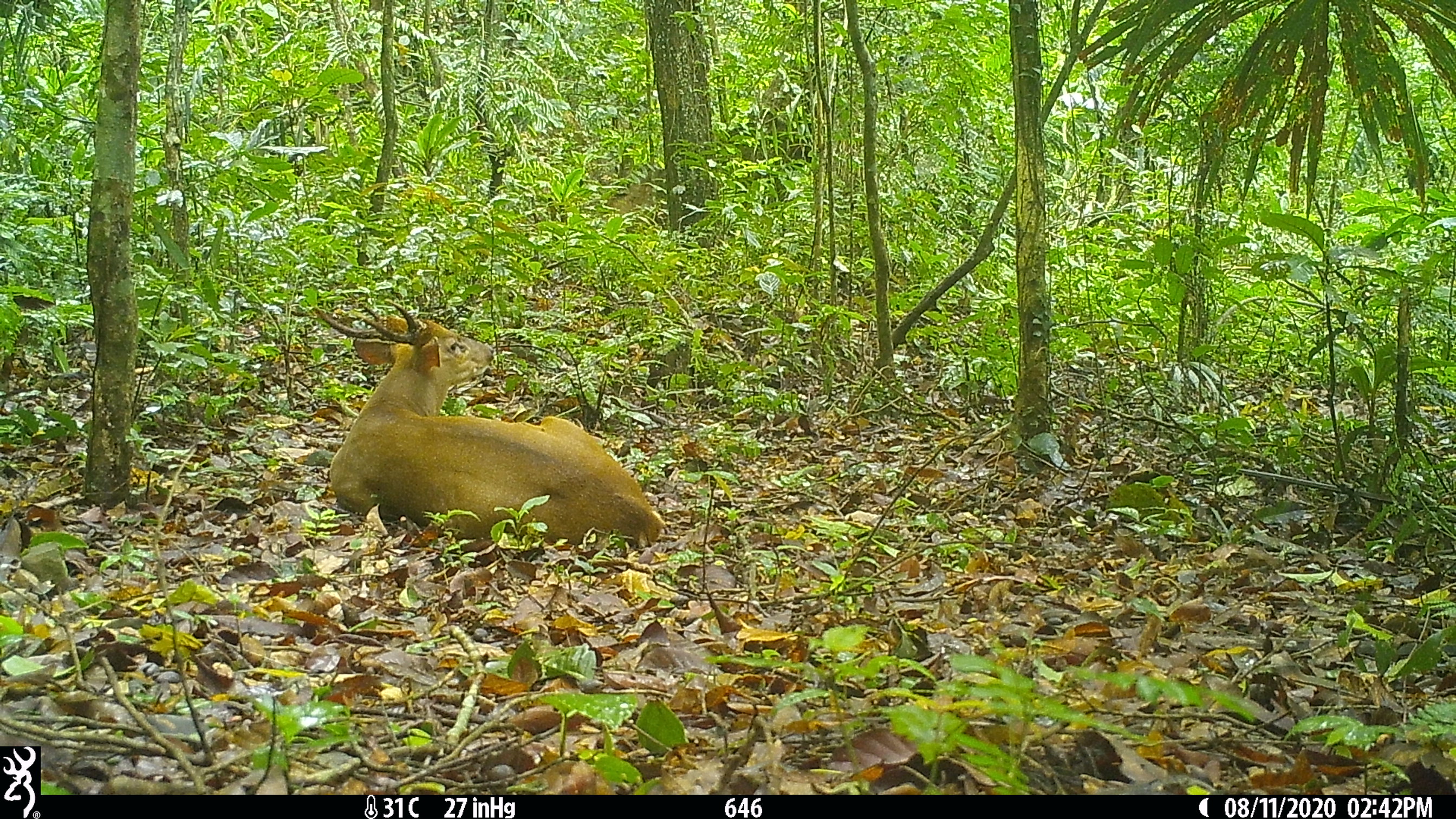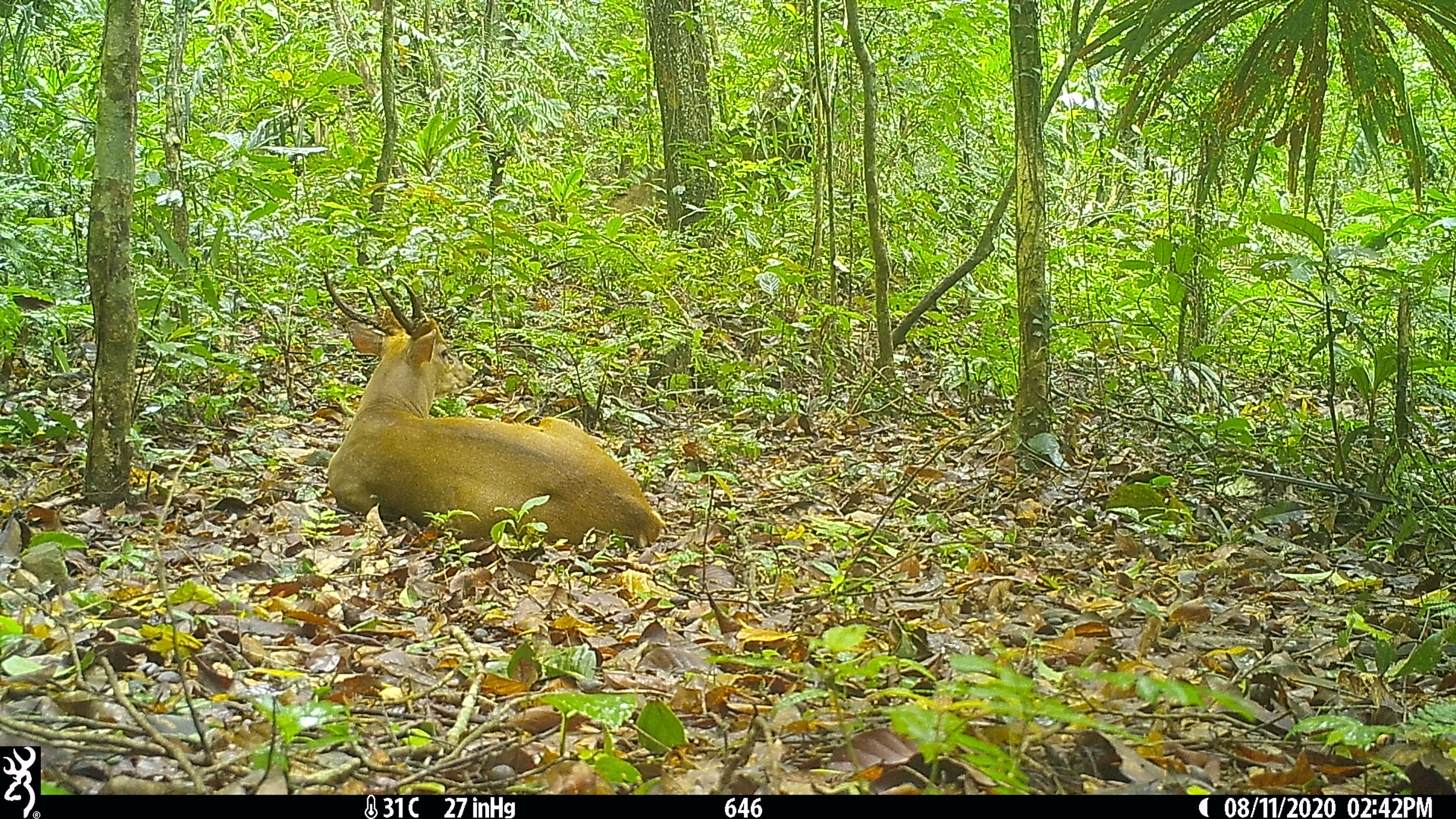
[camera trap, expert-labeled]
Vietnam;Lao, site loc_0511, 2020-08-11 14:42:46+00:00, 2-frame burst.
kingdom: Animalia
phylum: Chordata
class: Mammalia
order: Artiodactyla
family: Cervidae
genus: Muntiacus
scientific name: Muntiacus vuquangensis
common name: large-antlered muntjac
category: large antlered muntjac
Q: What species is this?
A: Large antlered muntjac (large-antlered muntjac) (Muntiacus vuquangensis).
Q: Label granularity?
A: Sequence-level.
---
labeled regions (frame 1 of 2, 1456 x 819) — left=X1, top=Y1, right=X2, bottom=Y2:
large antlered muntjac: left=313, top=296, right=666, bottom=549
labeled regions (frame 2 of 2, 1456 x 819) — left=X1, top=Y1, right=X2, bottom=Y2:
large antlered muntjac: left=322, top=269, right=666, bottom=549